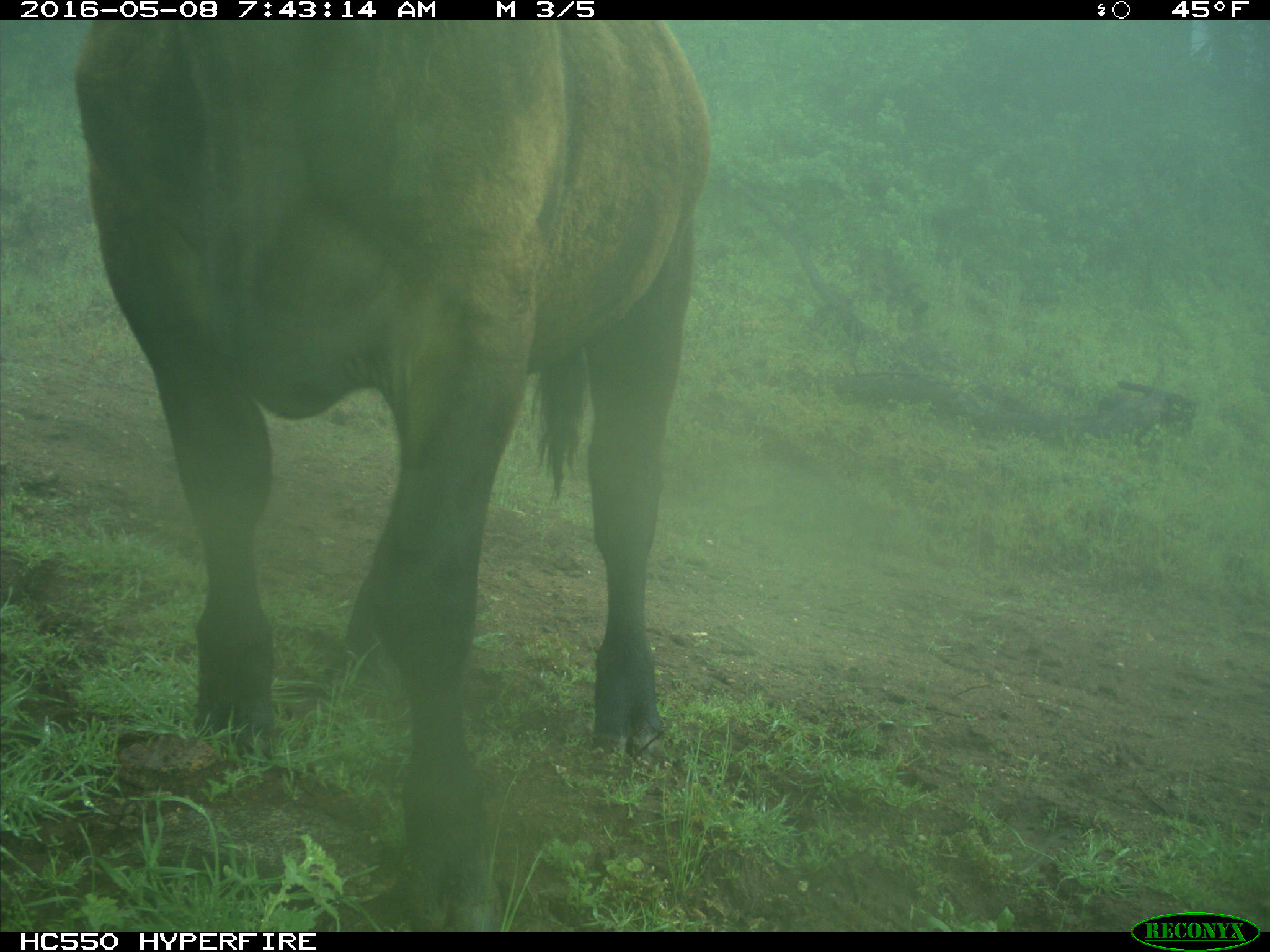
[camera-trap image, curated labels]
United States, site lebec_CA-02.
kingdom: Animalia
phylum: Chordata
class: Mammalia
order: Artiodactyla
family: Bovidae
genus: Bos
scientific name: Bos taurus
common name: domestic cow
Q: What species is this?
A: Bos taurus (domestic cow).